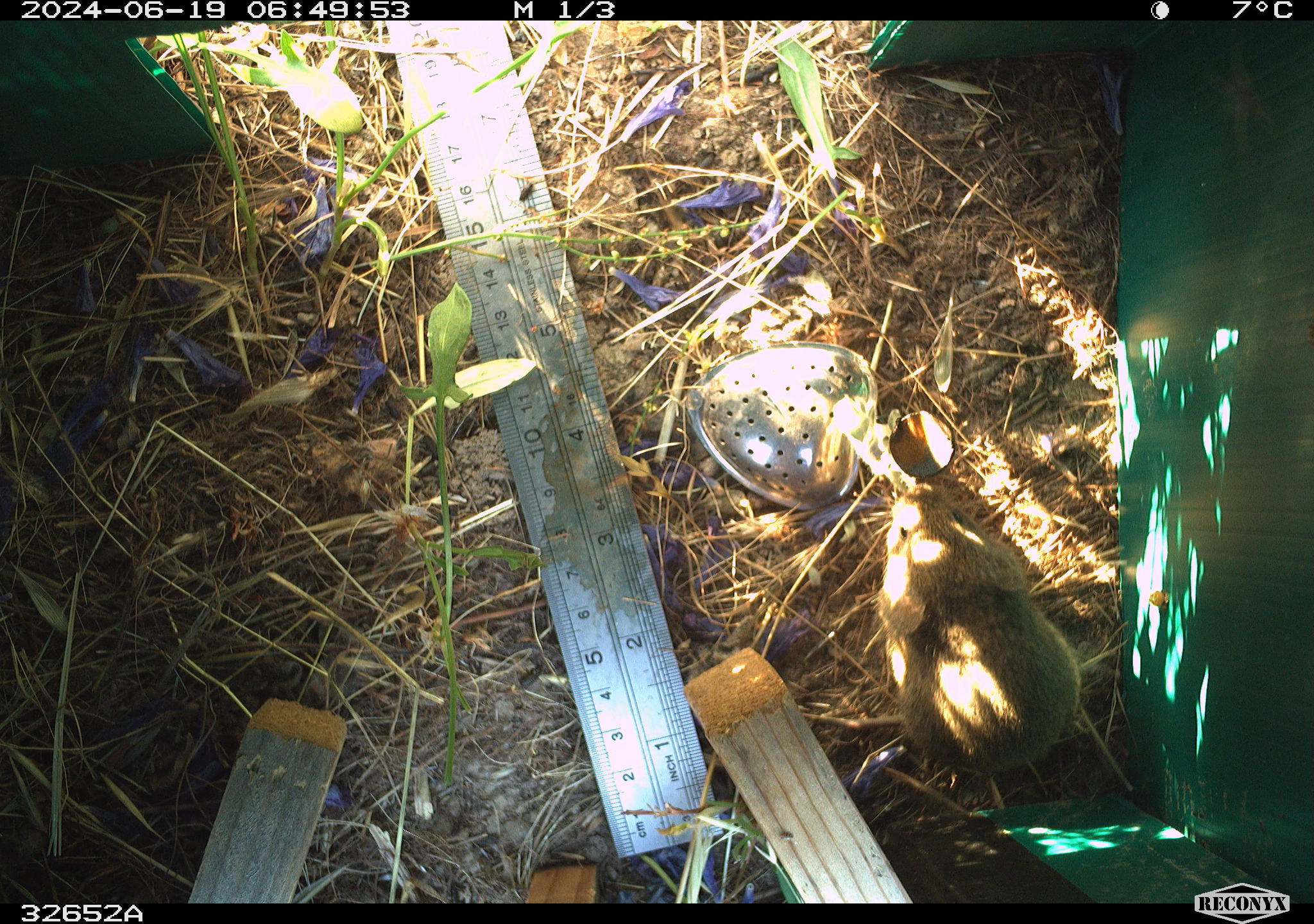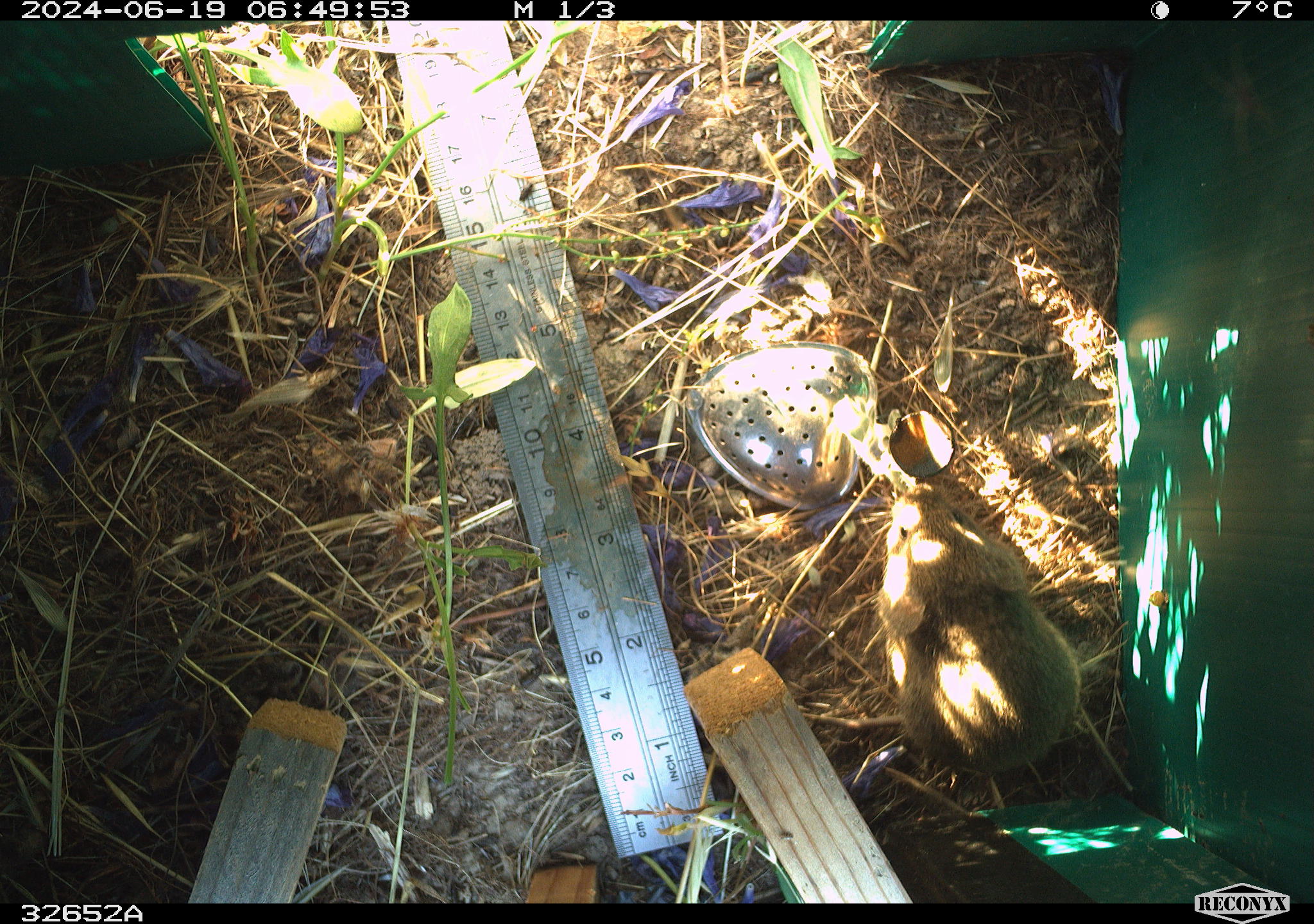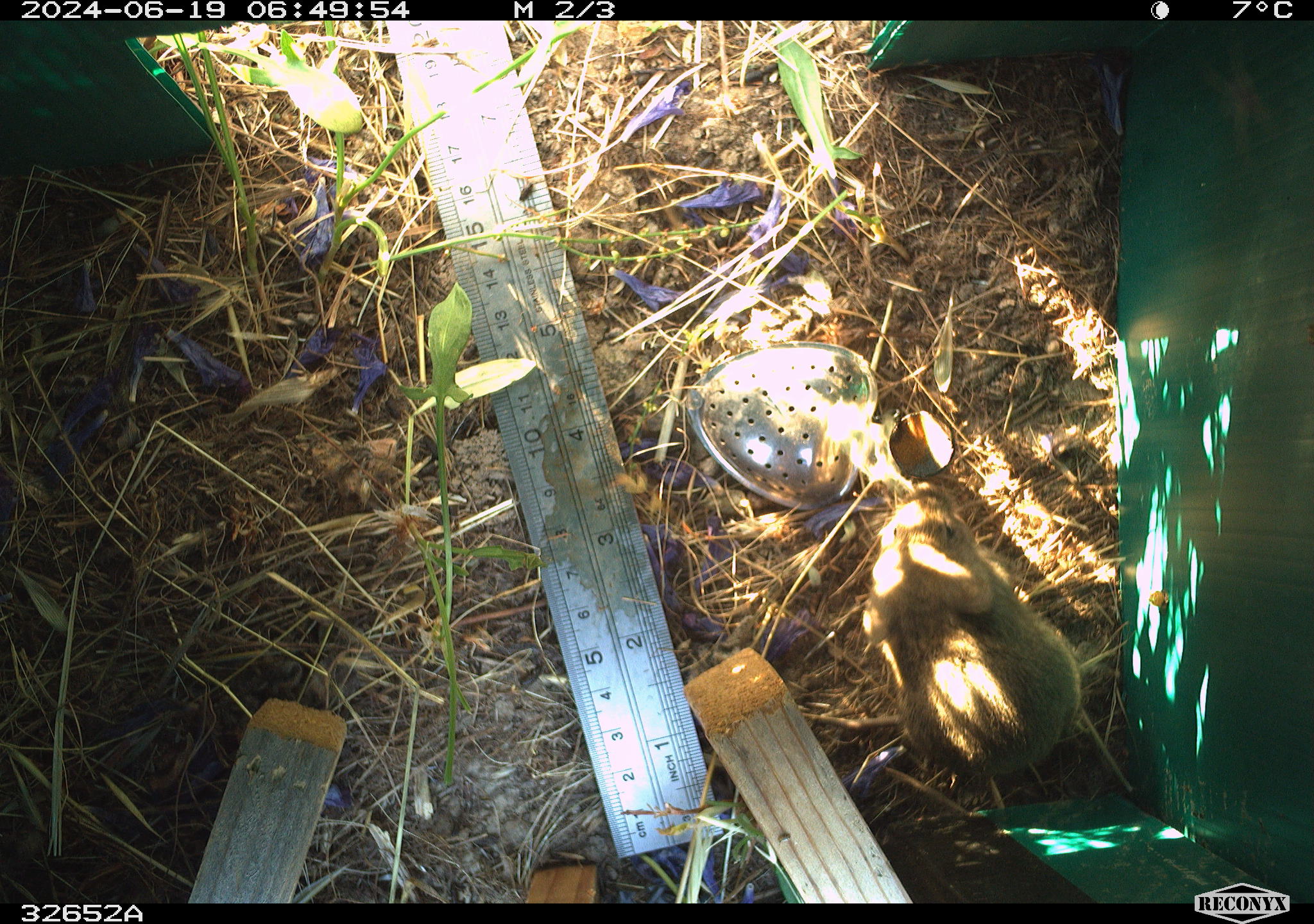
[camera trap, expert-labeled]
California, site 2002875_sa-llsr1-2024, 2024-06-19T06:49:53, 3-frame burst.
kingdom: Animalia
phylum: Chordata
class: Mammalia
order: Rodentia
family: Cricetidae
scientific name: Arvicolinae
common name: voles, lemmings, and muskrats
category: arvicolinae subfamily